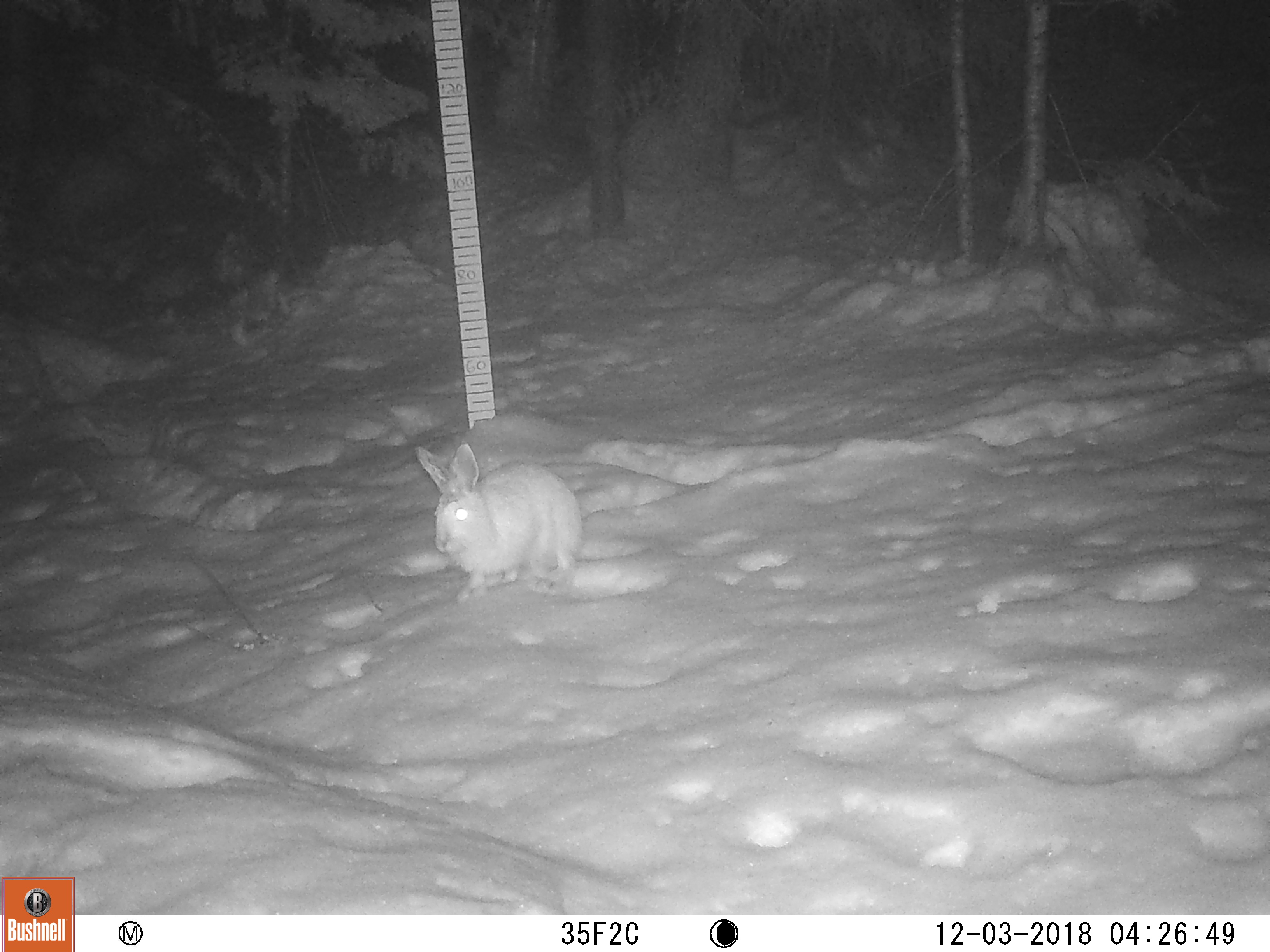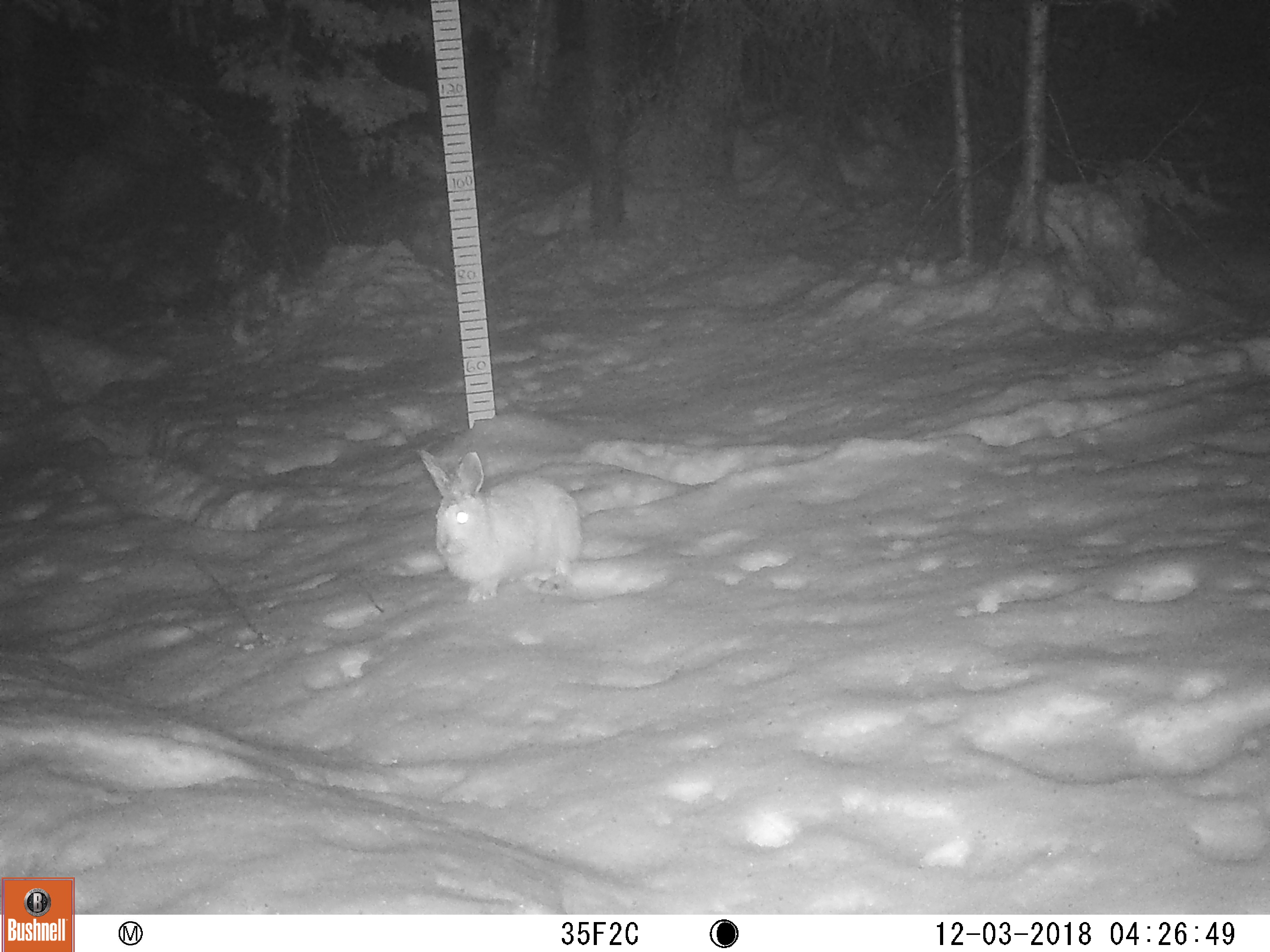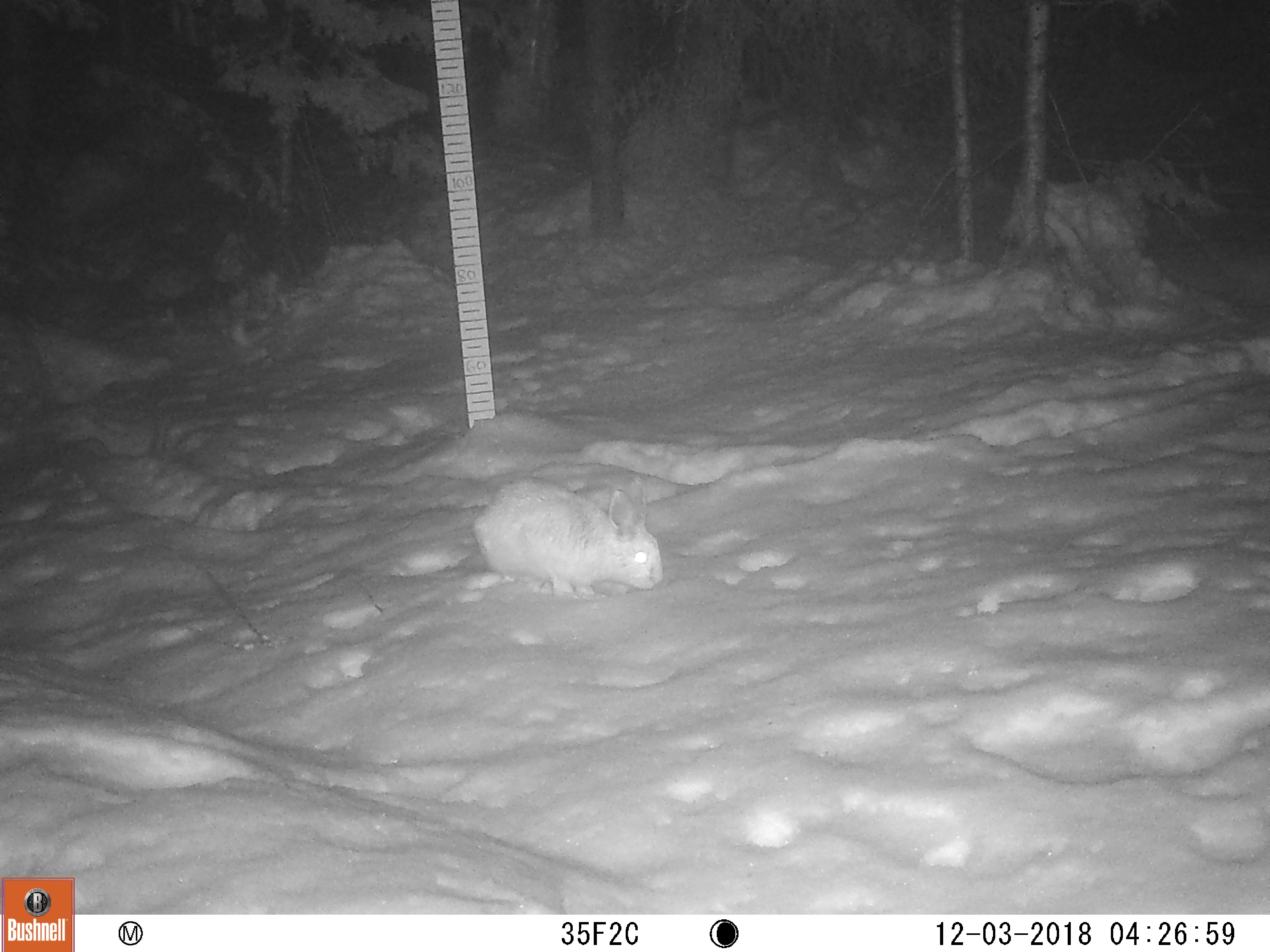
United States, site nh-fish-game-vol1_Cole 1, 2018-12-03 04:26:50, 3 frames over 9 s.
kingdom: Animalia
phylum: Chordata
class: Mammalia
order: Lagomorpha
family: Leporidae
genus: Lepus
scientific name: Lepus americanus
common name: snowshoe hare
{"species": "snowshoe hare (Lepus americanus)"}